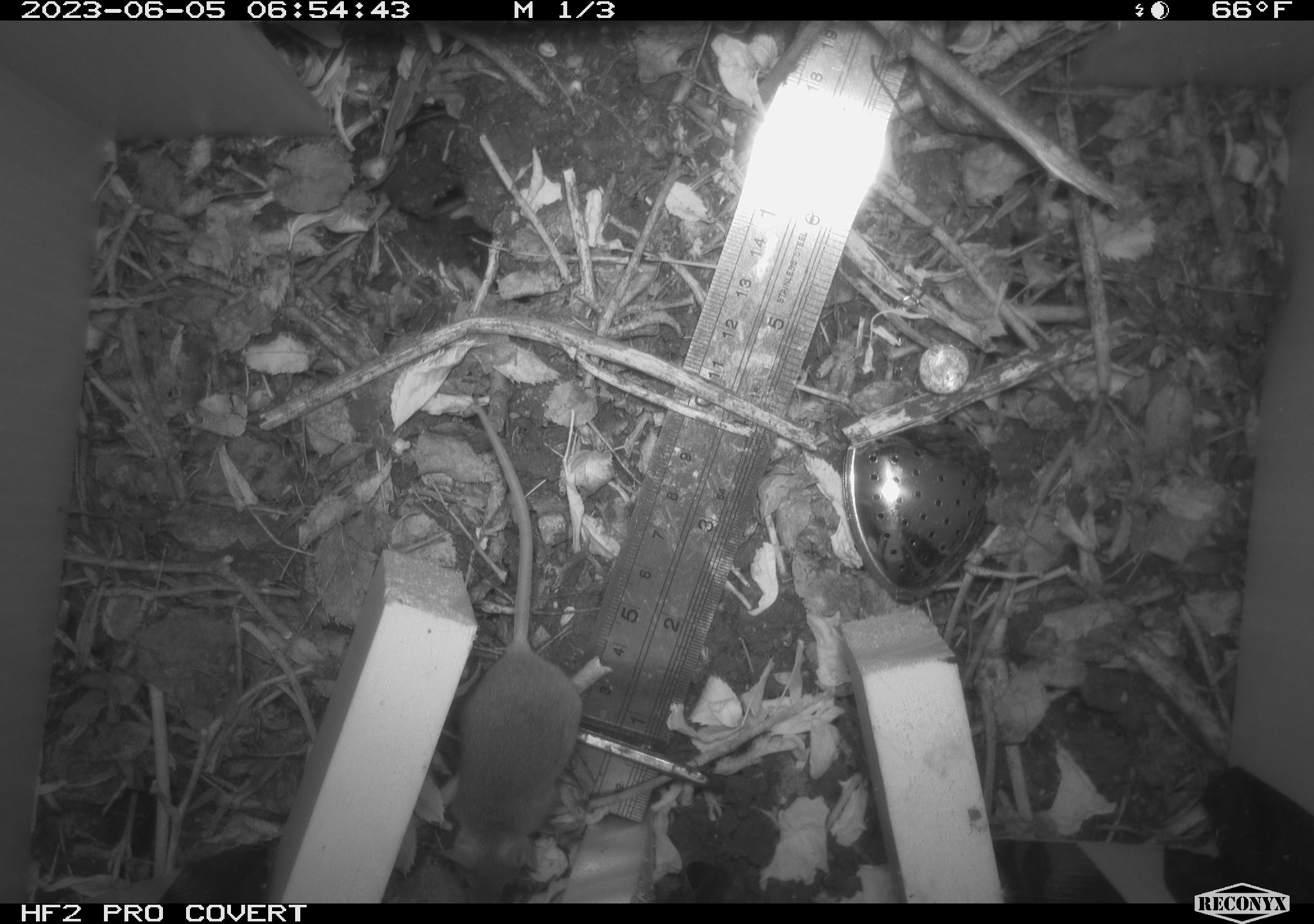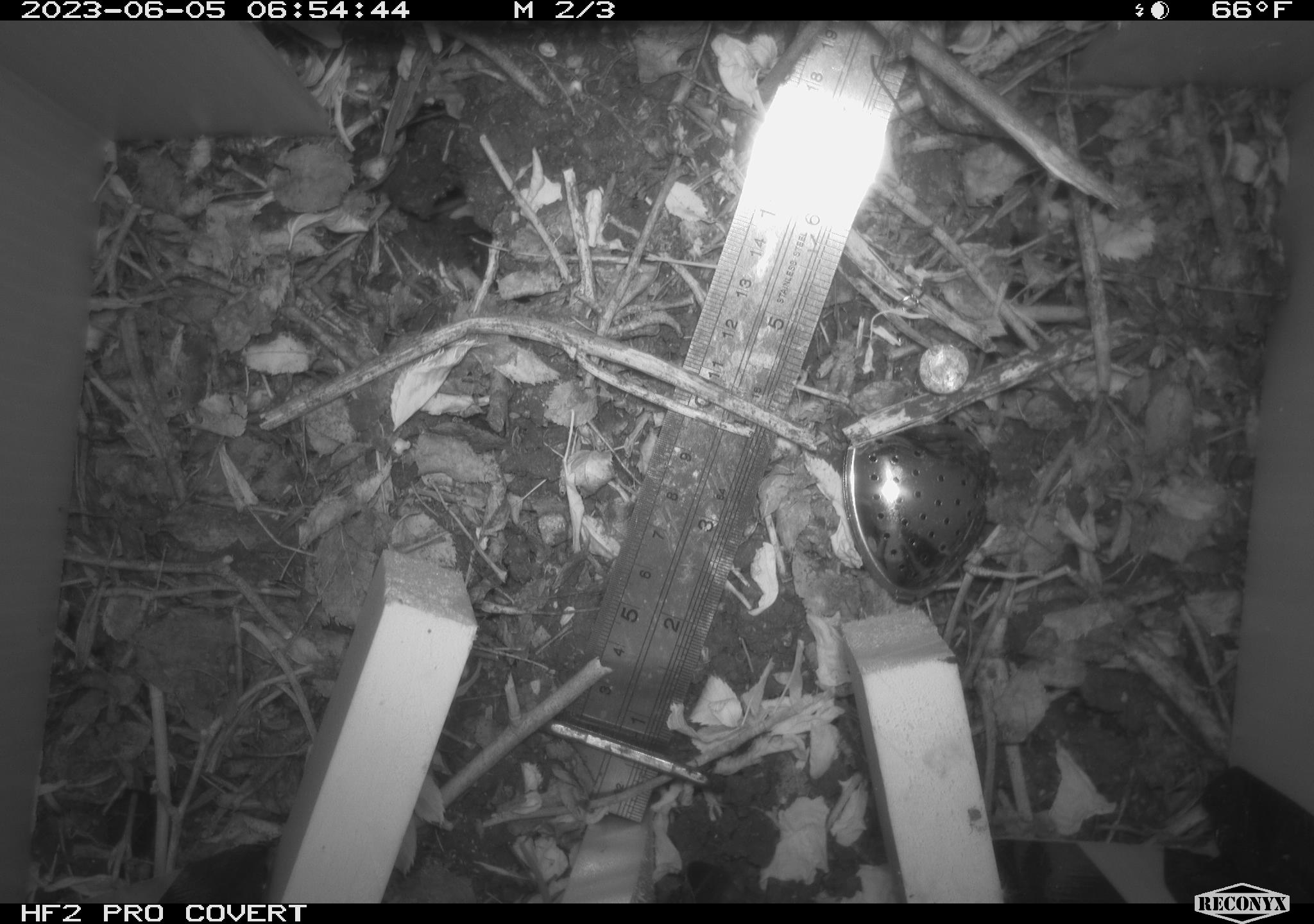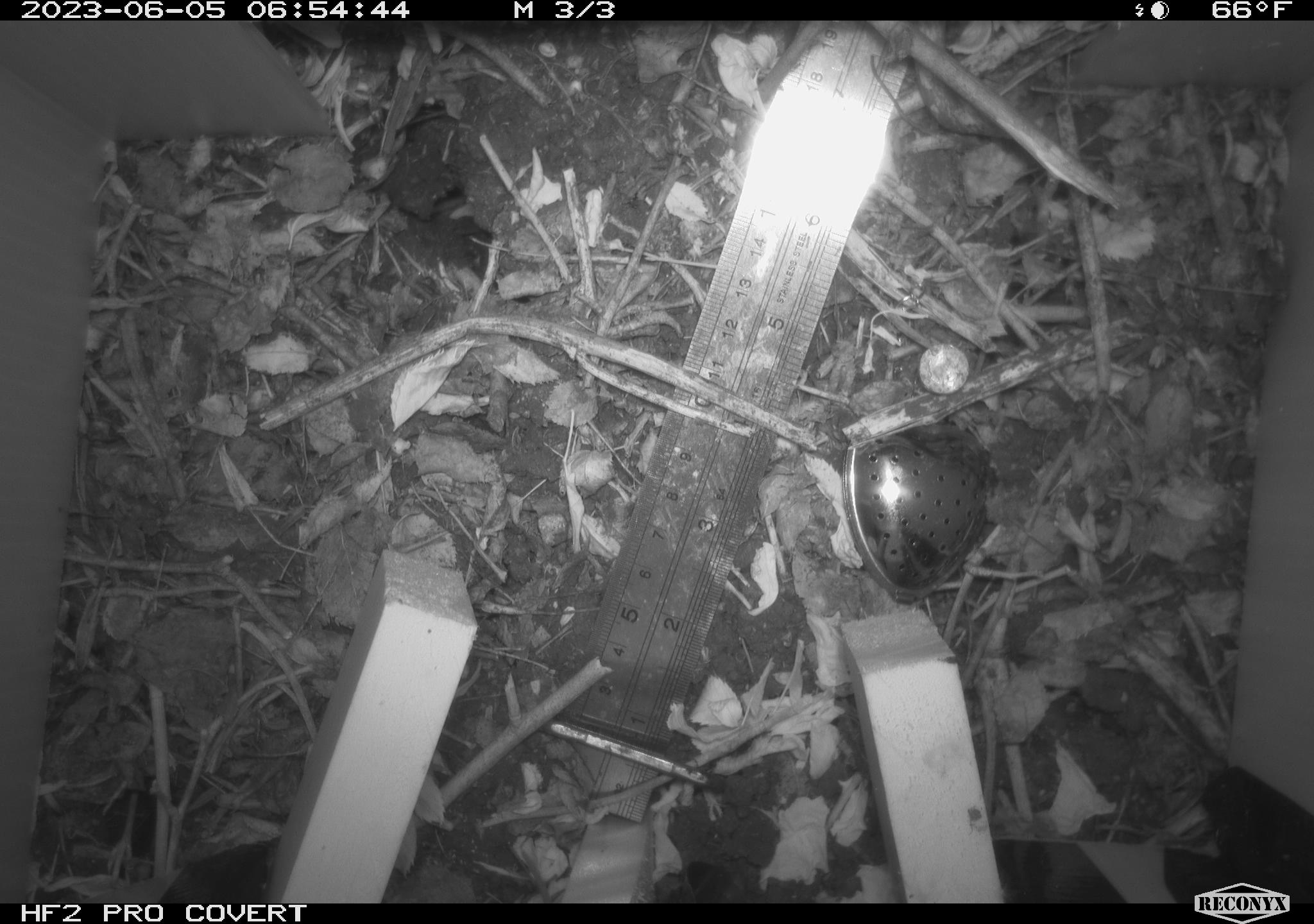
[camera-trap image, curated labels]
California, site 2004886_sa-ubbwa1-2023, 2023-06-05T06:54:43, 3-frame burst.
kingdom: Animalia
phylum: Chordata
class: Mammalia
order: Rodentia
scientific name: Rodentia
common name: rodent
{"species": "rodent (Rodentia)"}